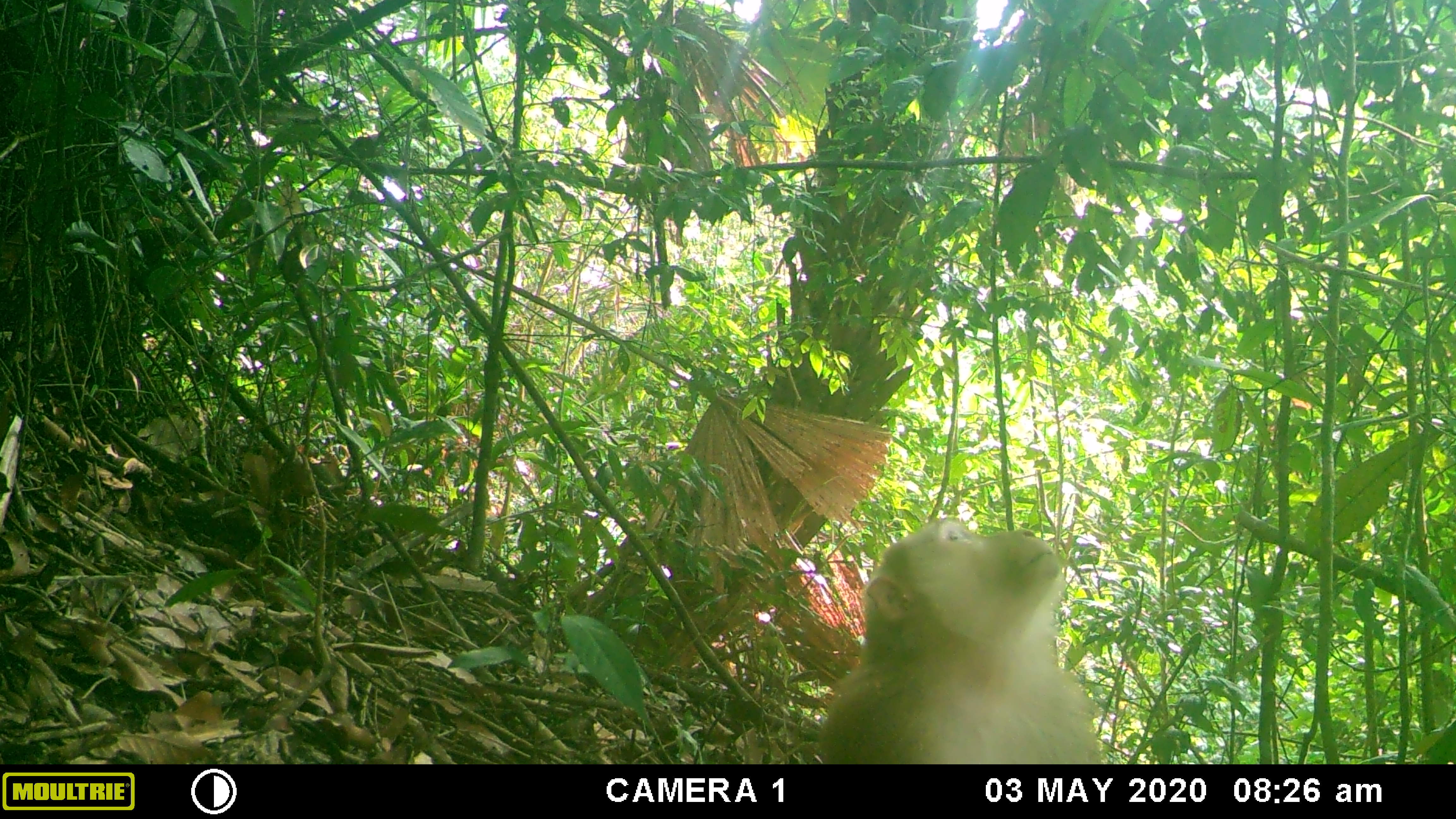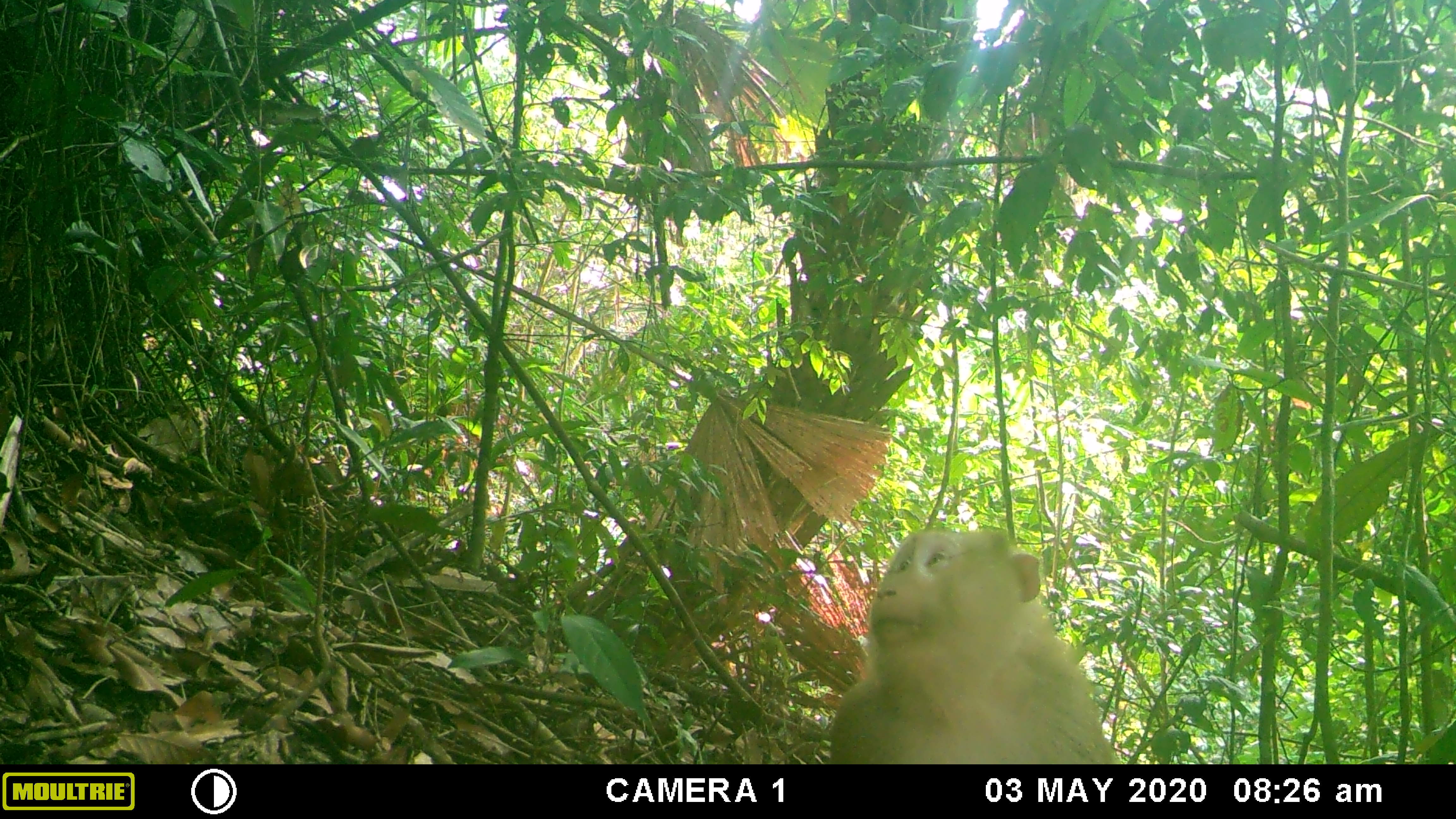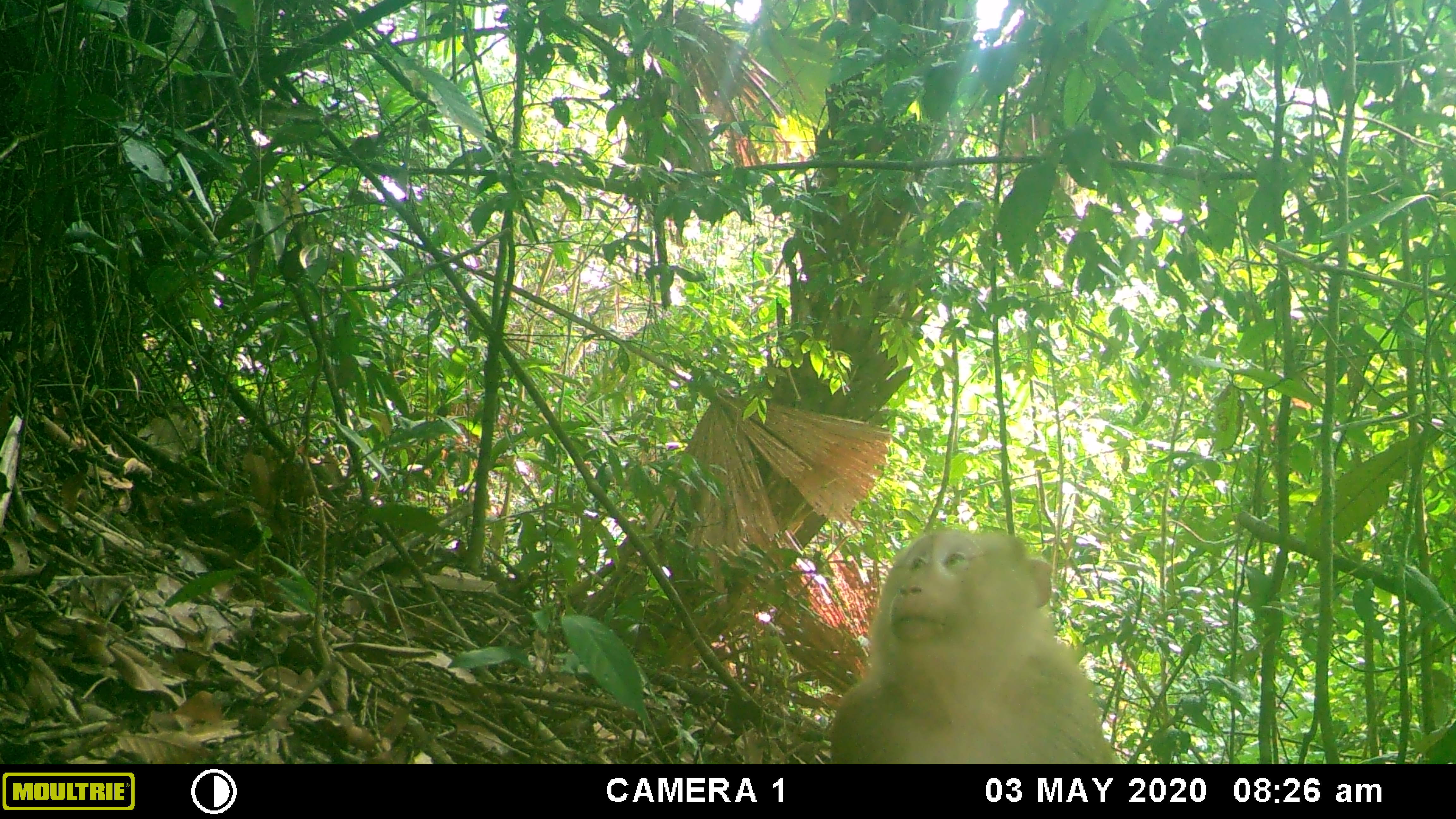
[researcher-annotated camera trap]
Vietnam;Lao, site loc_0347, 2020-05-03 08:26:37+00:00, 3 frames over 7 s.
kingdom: Animalia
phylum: Chordata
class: Mammalia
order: Primates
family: Cercopithecidae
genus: Macaca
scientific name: Macaca nemestrina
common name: pig-tailed macaque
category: pig tailed macaque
Pig tailed macaque (pig-tailed macaque) (Macaca nemestrina). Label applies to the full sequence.